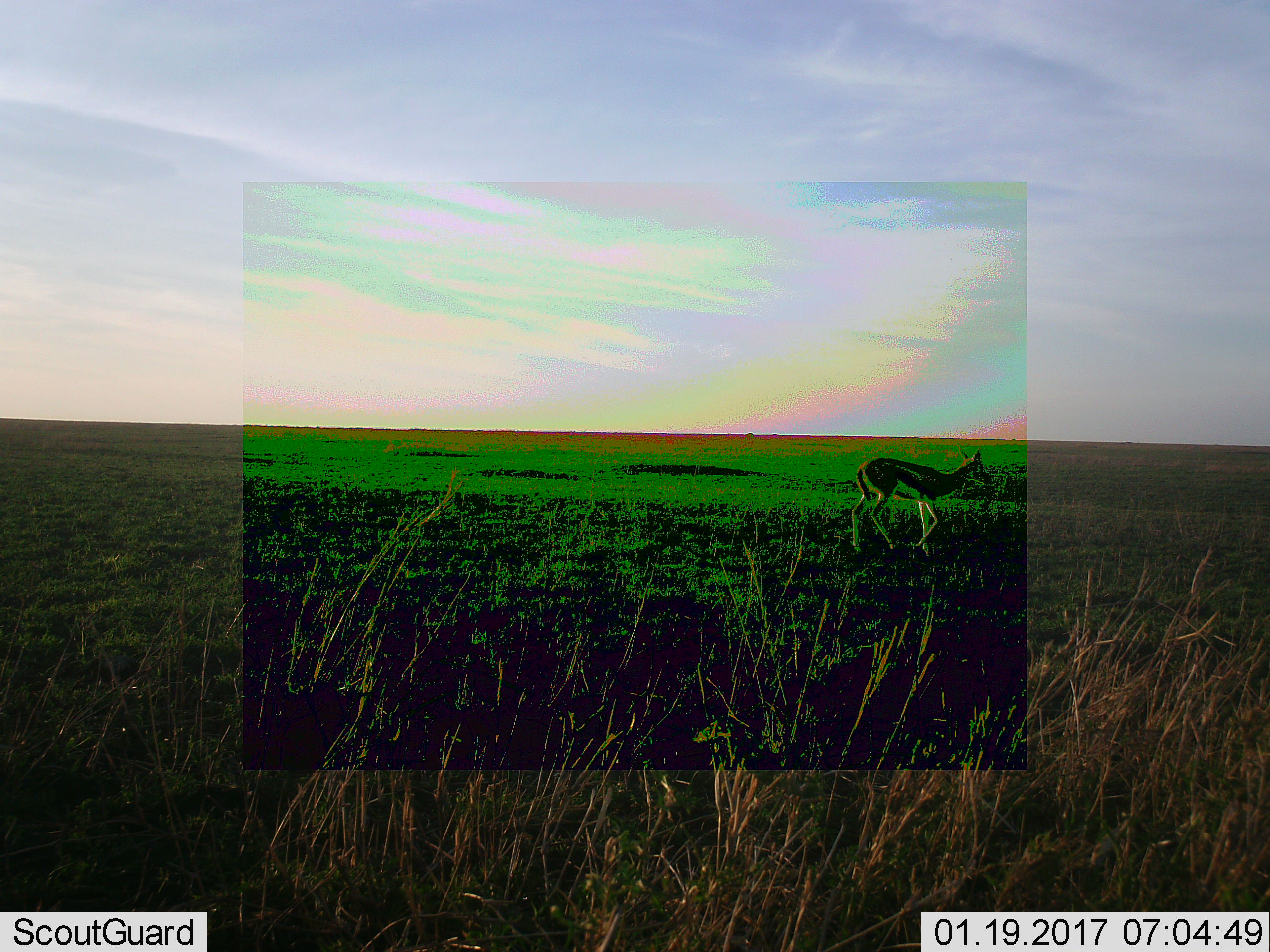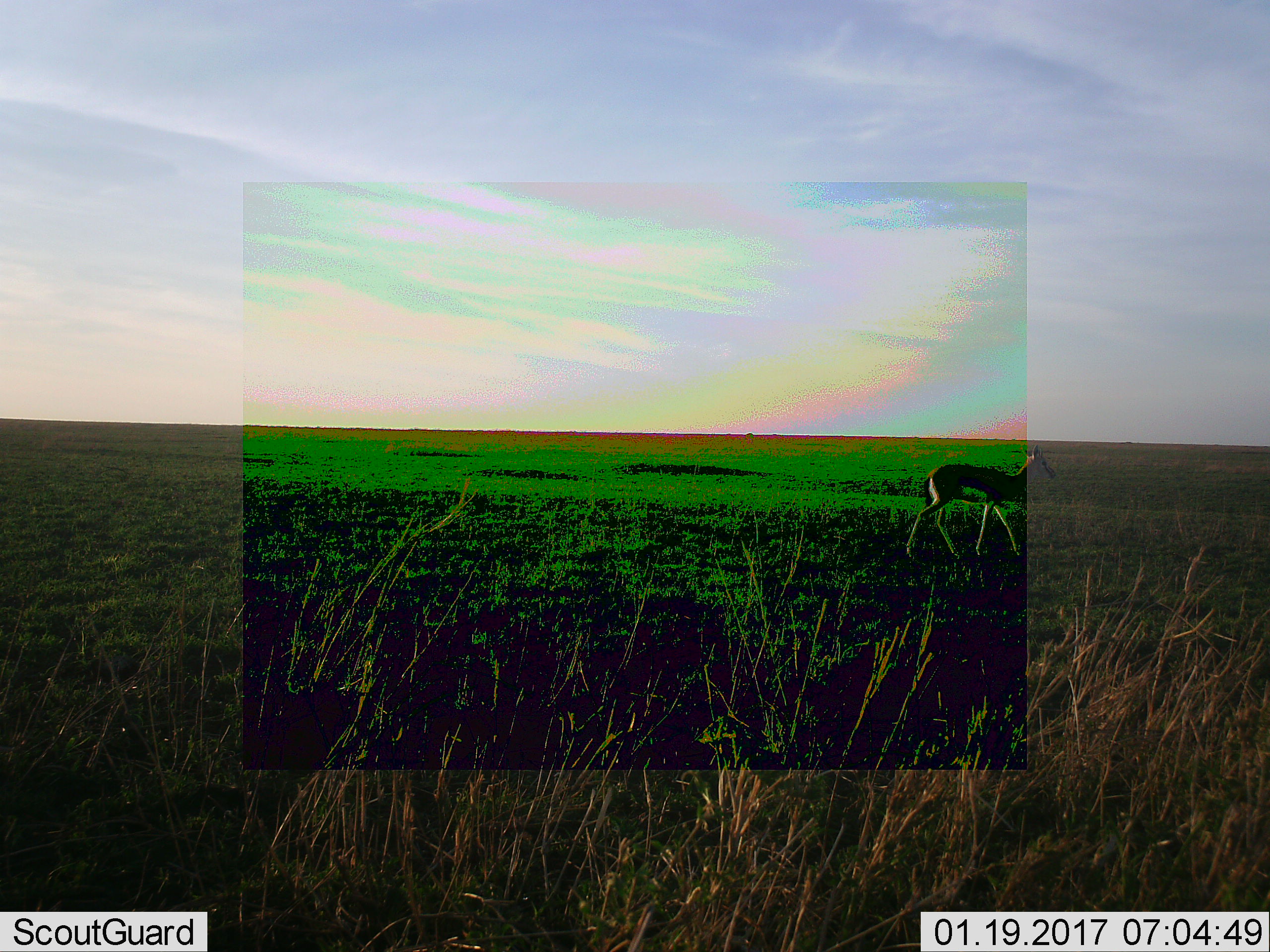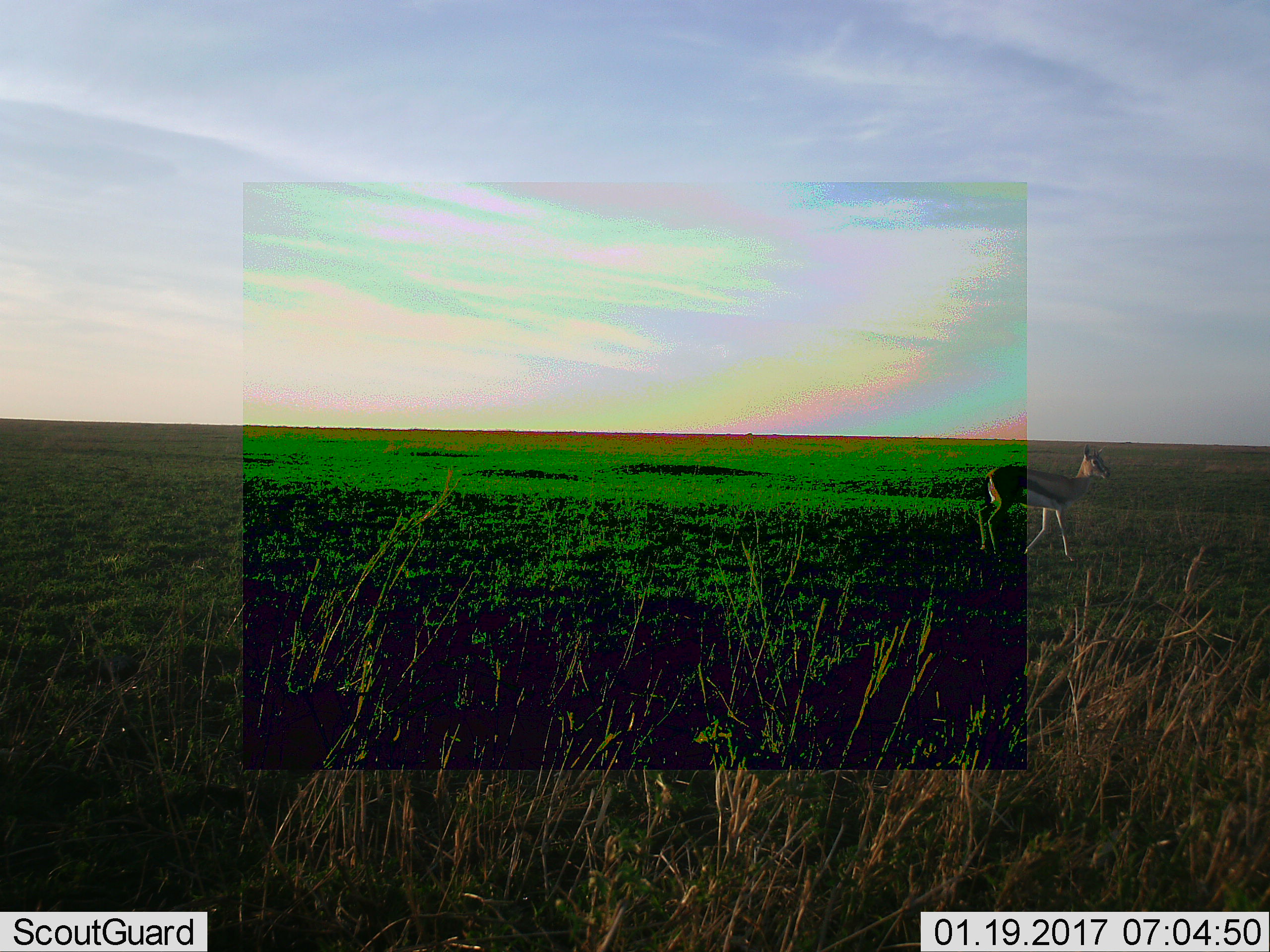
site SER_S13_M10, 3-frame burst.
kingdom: Animalia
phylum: Chordata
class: Mammalia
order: Artiodactyla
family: Bovidae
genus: Eudorcas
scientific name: Eudorcas thomsonii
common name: thomson's gazelle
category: gazellethomsons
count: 1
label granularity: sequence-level